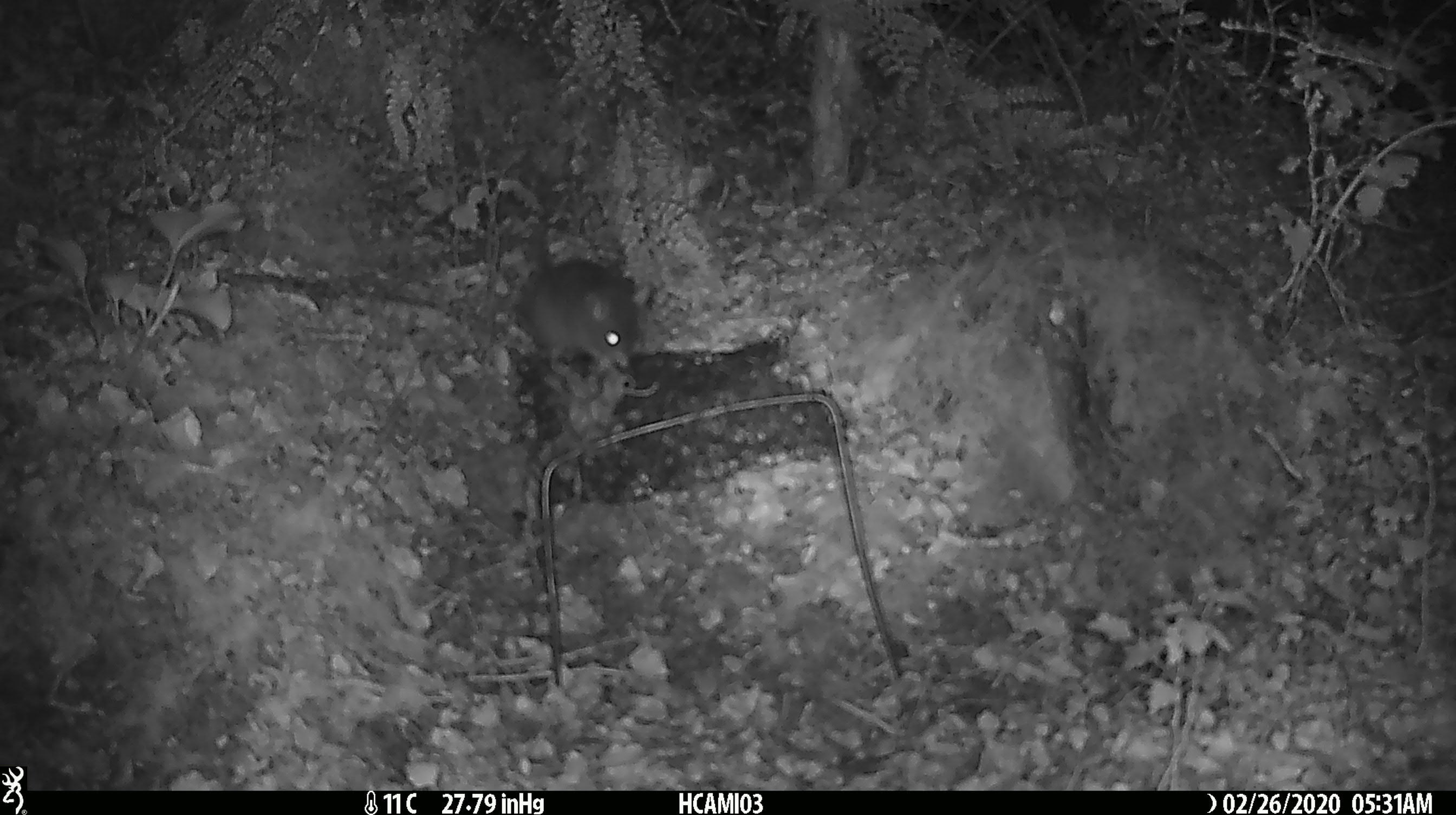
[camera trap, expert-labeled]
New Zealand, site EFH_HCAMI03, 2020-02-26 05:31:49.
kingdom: Animalia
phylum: Chordata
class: Mammalia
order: Rodentia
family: Muridae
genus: Mus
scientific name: Mus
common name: mouse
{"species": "mouse (Mus)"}